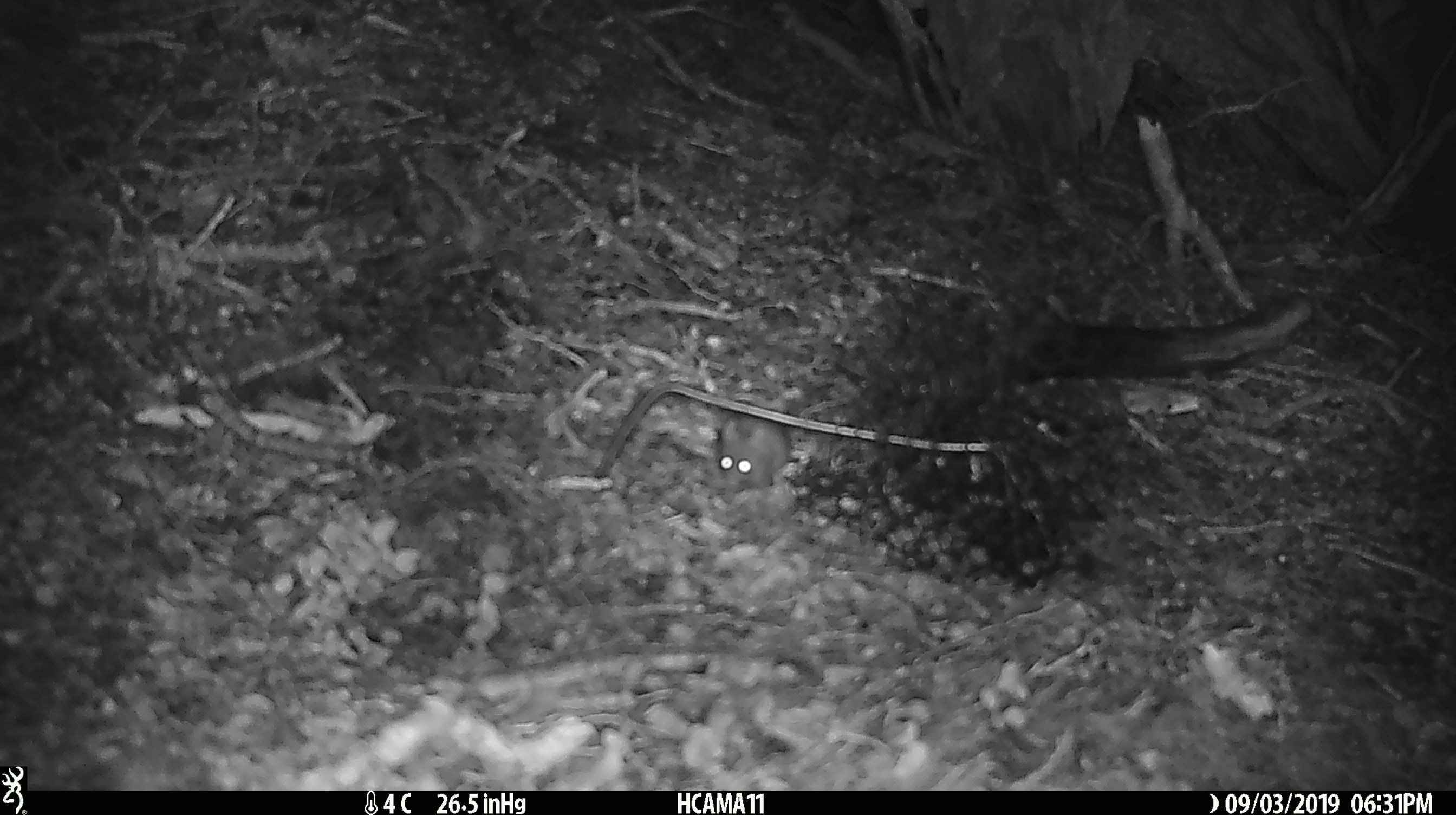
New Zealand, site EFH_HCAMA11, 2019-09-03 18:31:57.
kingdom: Animalia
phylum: Chordata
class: Mammalia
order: Rodentia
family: Muridae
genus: Mus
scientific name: Mus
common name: mouse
Mouse (Mus).